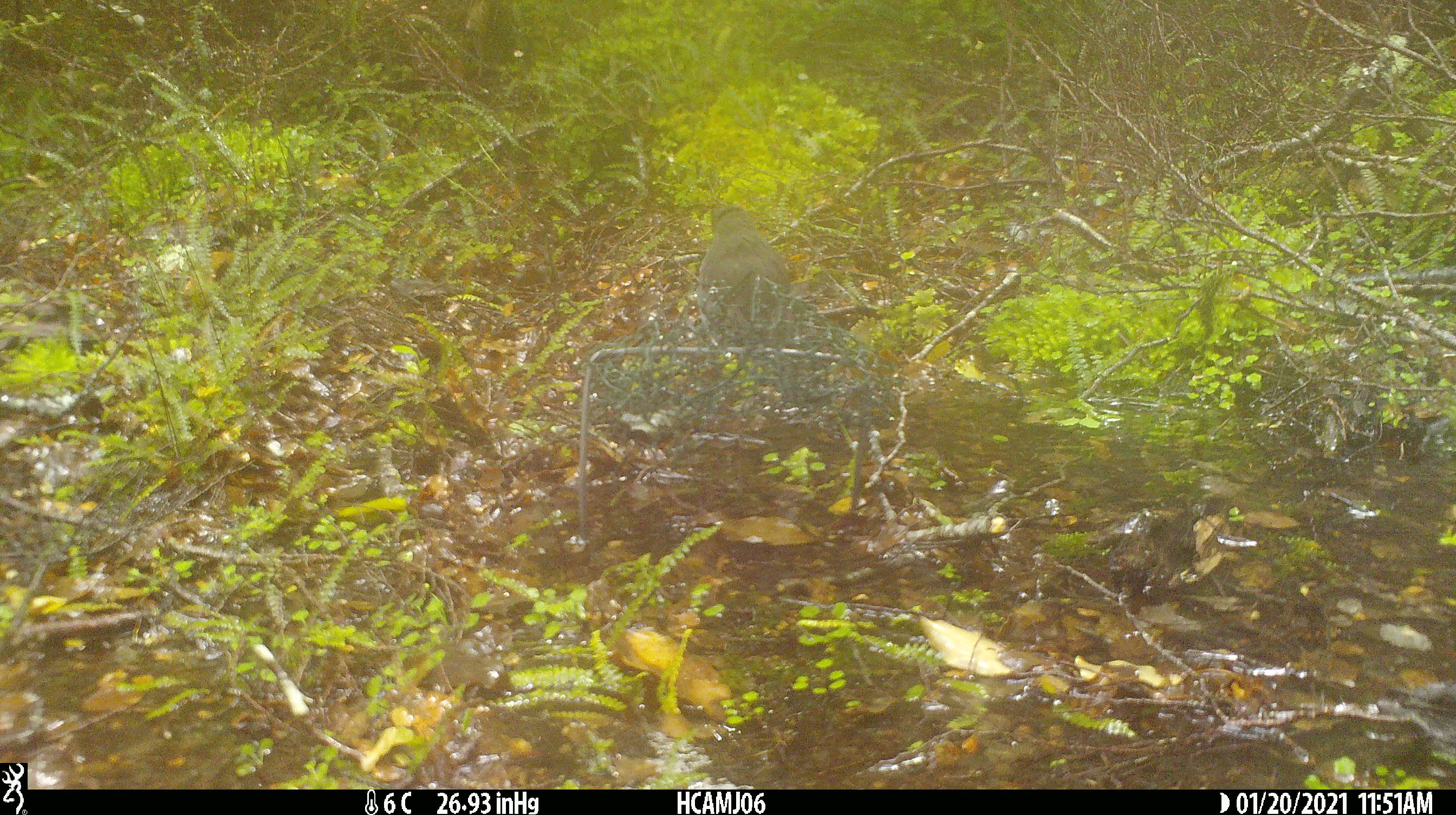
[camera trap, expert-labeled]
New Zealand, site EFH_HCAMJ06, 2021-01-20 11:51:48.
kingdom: Animalia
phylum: Chordata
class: Aves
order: Passeriformes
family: Petroicidae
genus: Petroica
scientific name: Petroica australis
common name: new zealand robin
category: robin